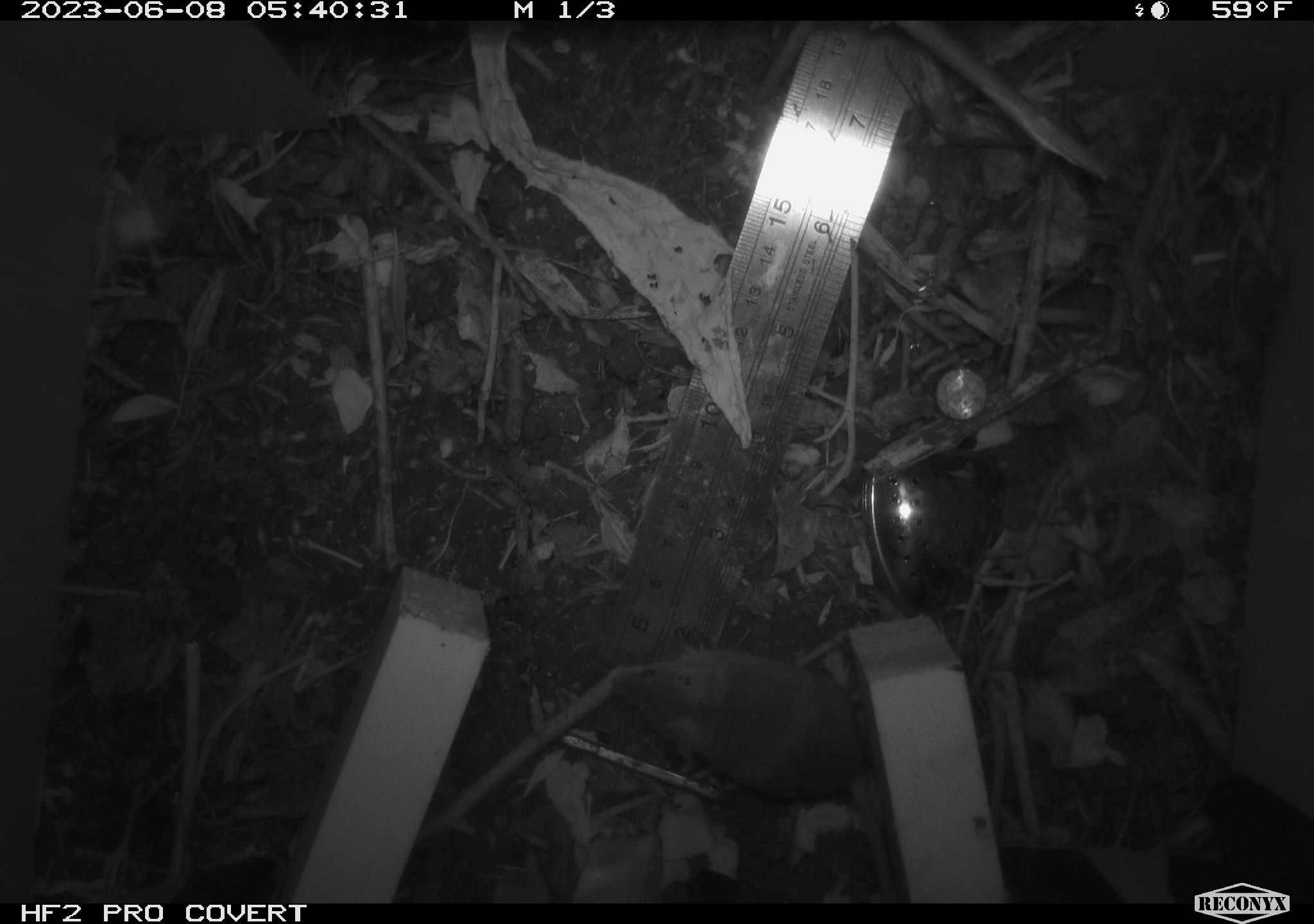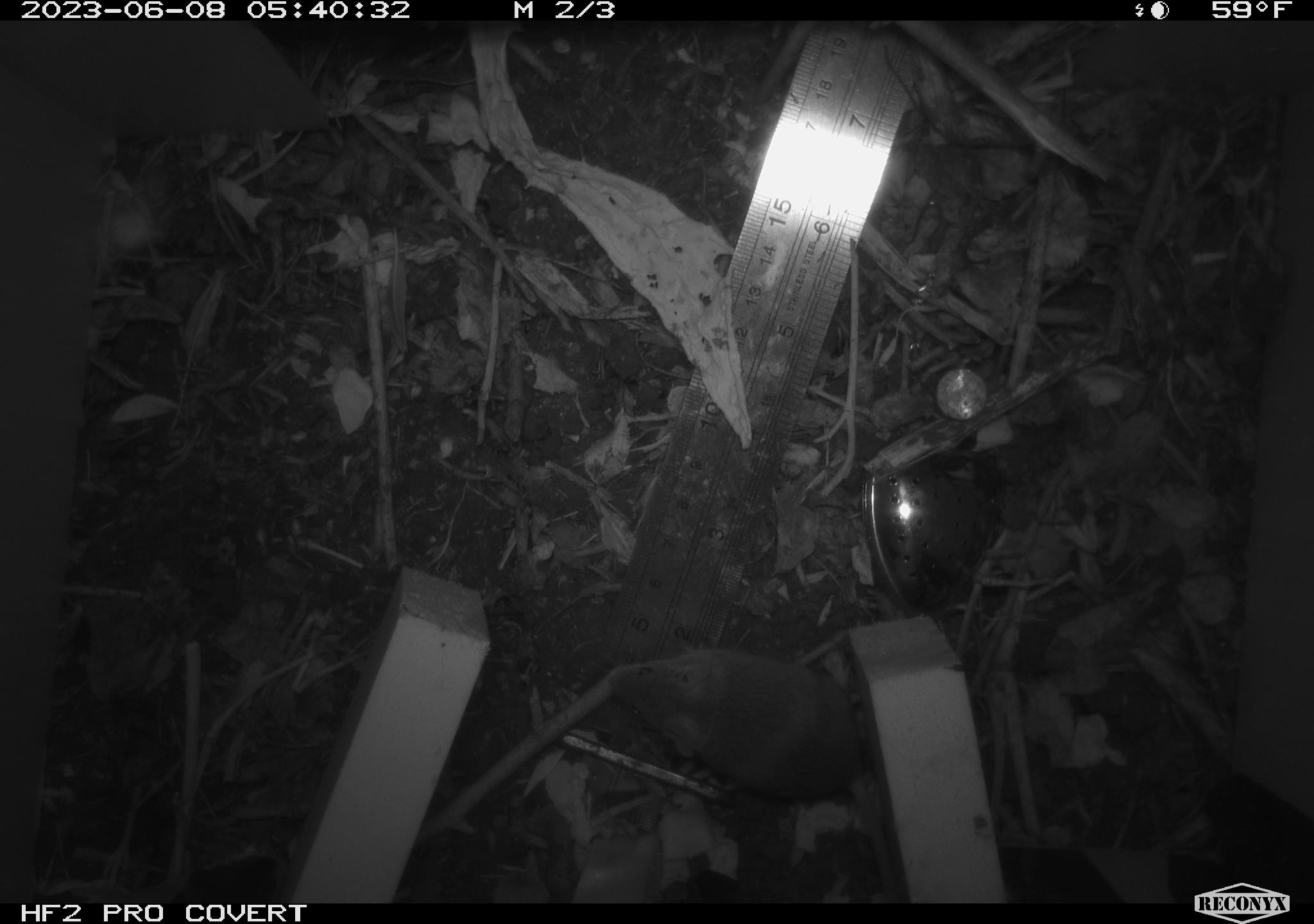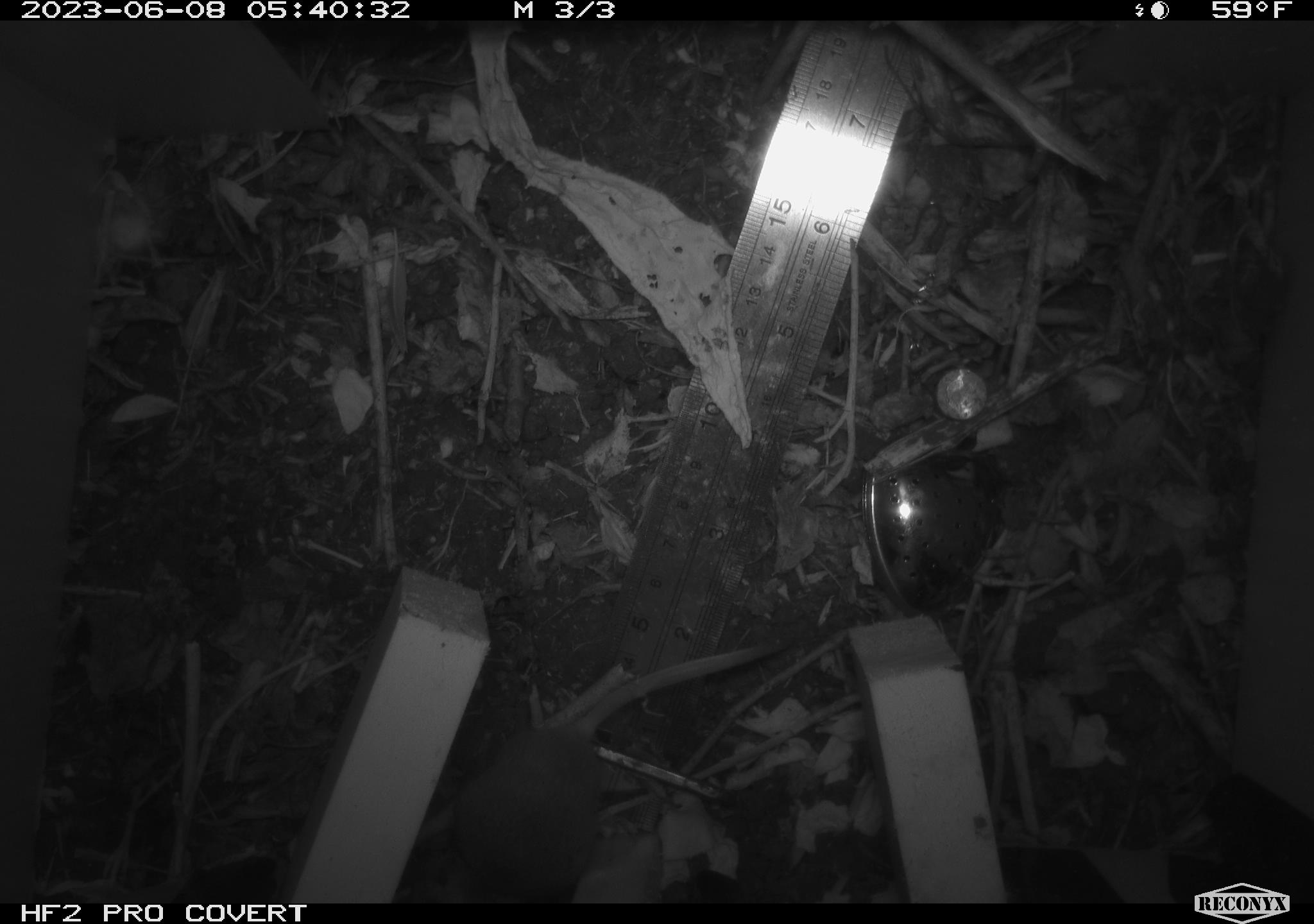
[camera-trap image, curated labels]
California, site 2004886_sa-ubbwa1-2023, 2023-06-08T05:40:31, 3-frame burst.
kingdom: Animalia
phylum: Chordata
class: Mammalia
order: Rodentia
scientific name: Rodentia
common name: rodent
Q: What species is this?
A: Rodent (Rodentia).